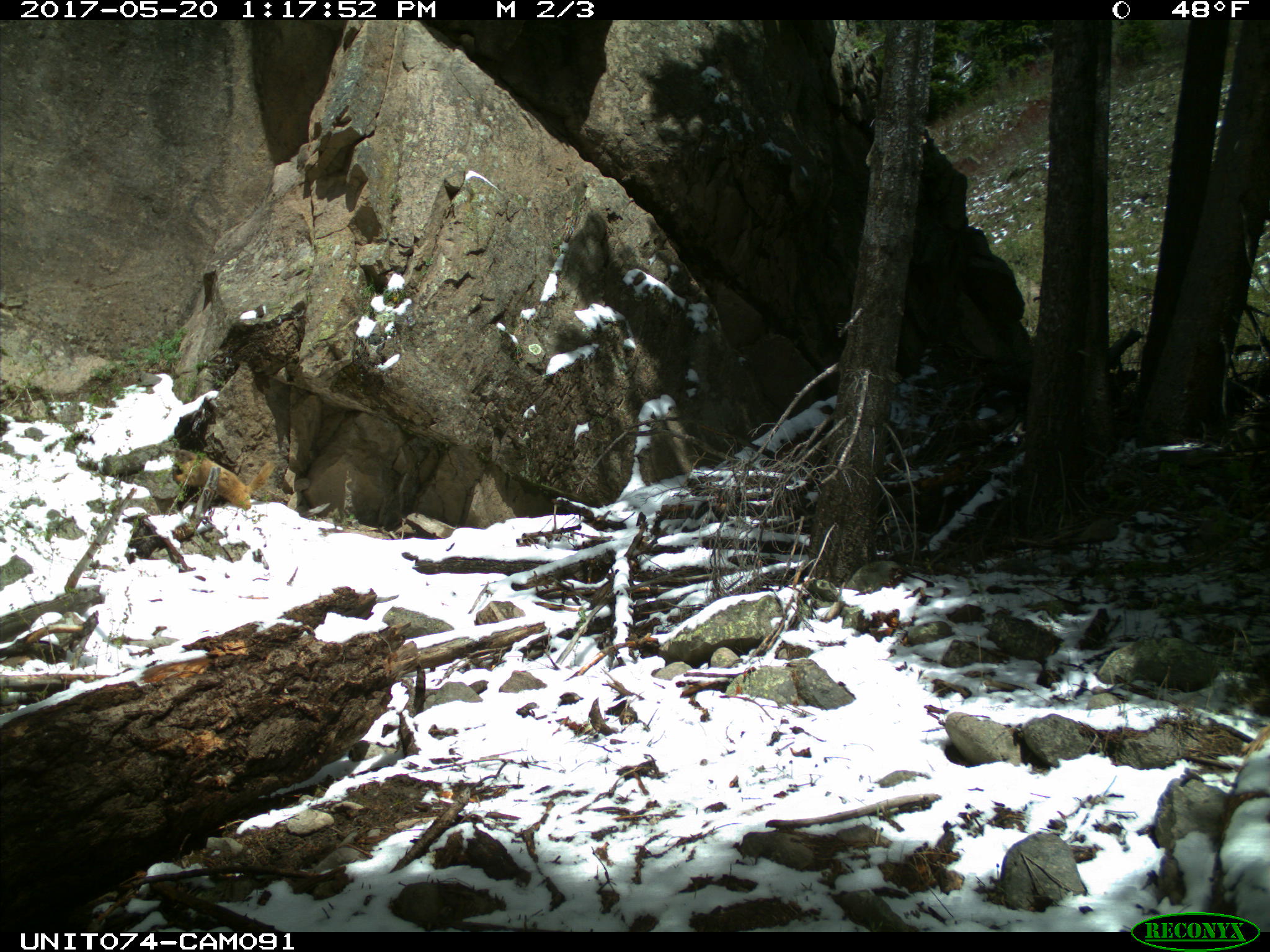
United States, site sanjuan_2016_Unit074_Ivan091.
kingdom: Animalia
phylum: Chordata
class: Mammalia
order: Rodentia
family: Sciuridae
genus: Marmota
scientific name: Marmota flaviventris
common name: yellow-bellied marmot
Marmota flaviventris (yellow-bellied marmot).